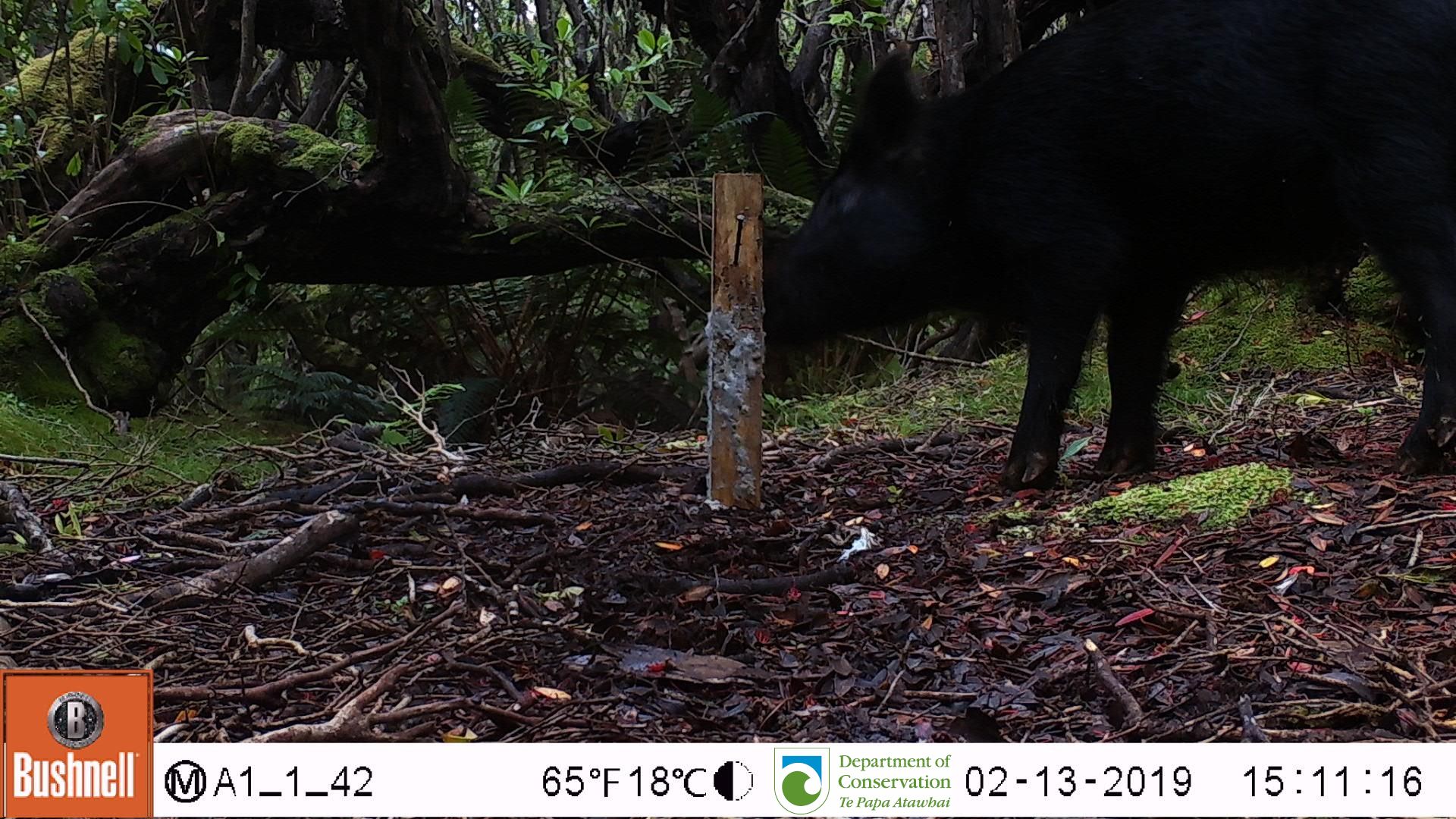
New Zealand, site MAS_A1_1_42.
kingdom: Animalia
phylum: Chordata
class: Mammalia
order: Artiodactyla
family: Suidae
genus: Sus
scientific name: Sus scrofa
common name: pig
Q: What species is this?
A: Pig (Sus scrofa).